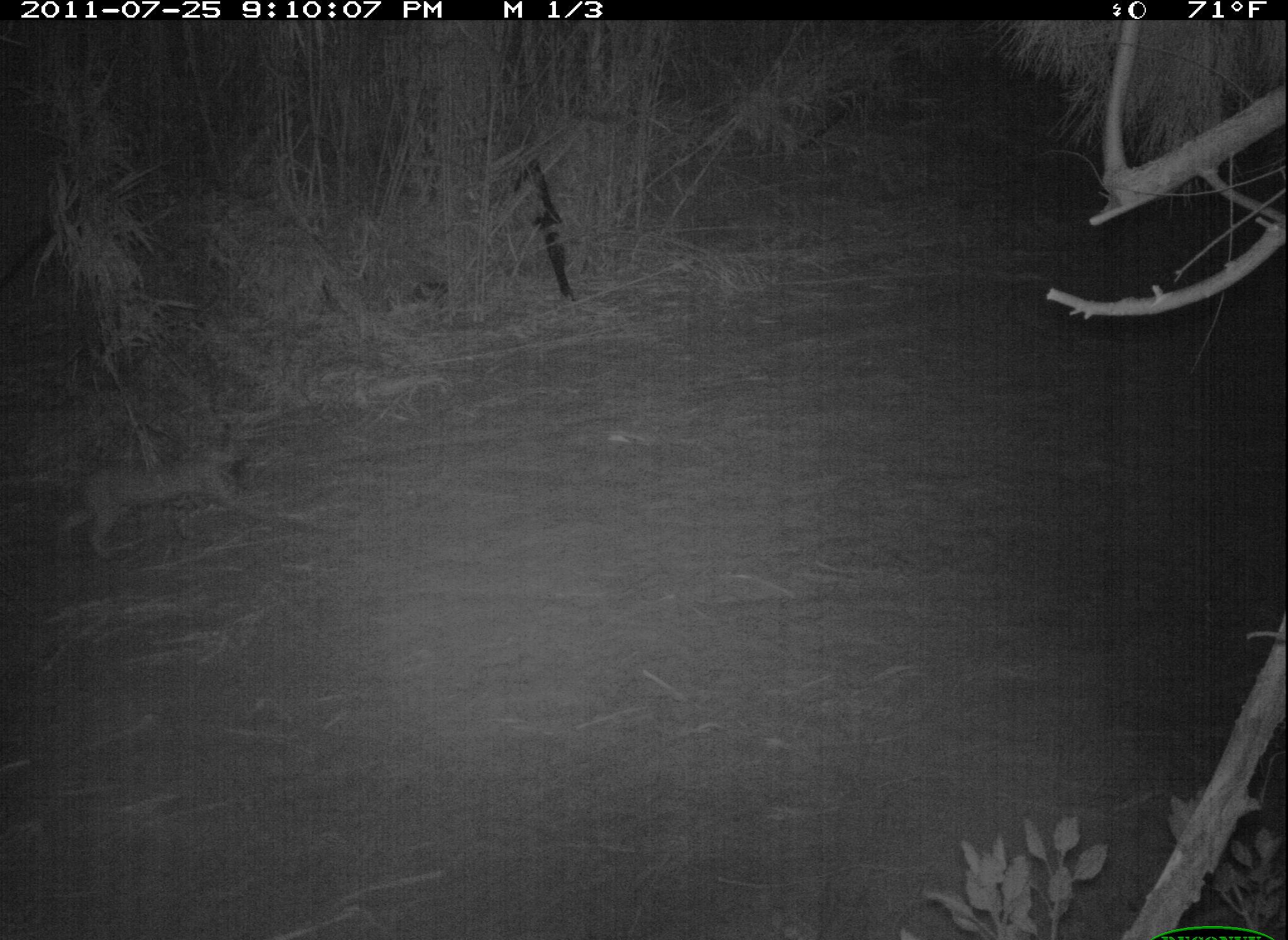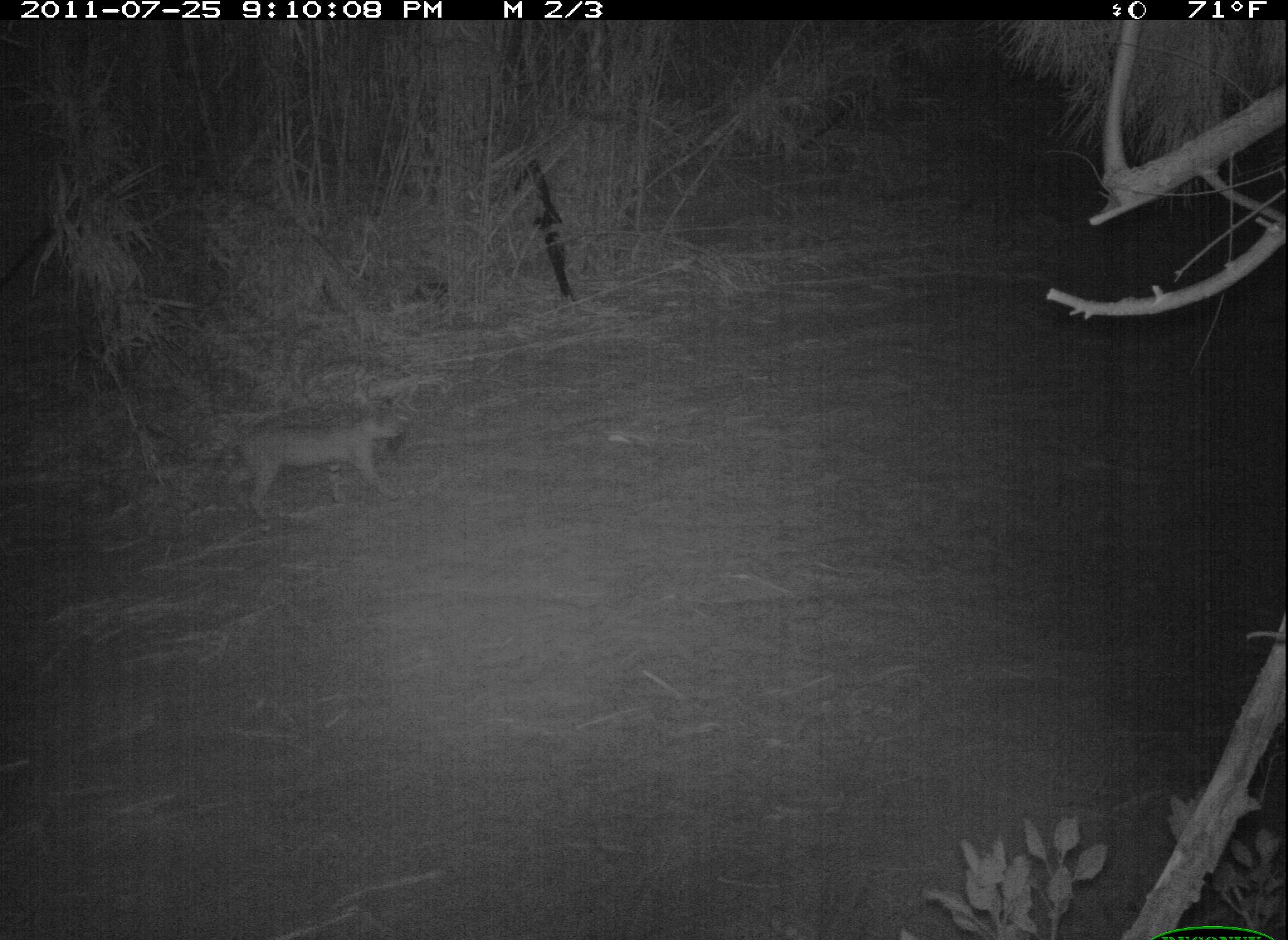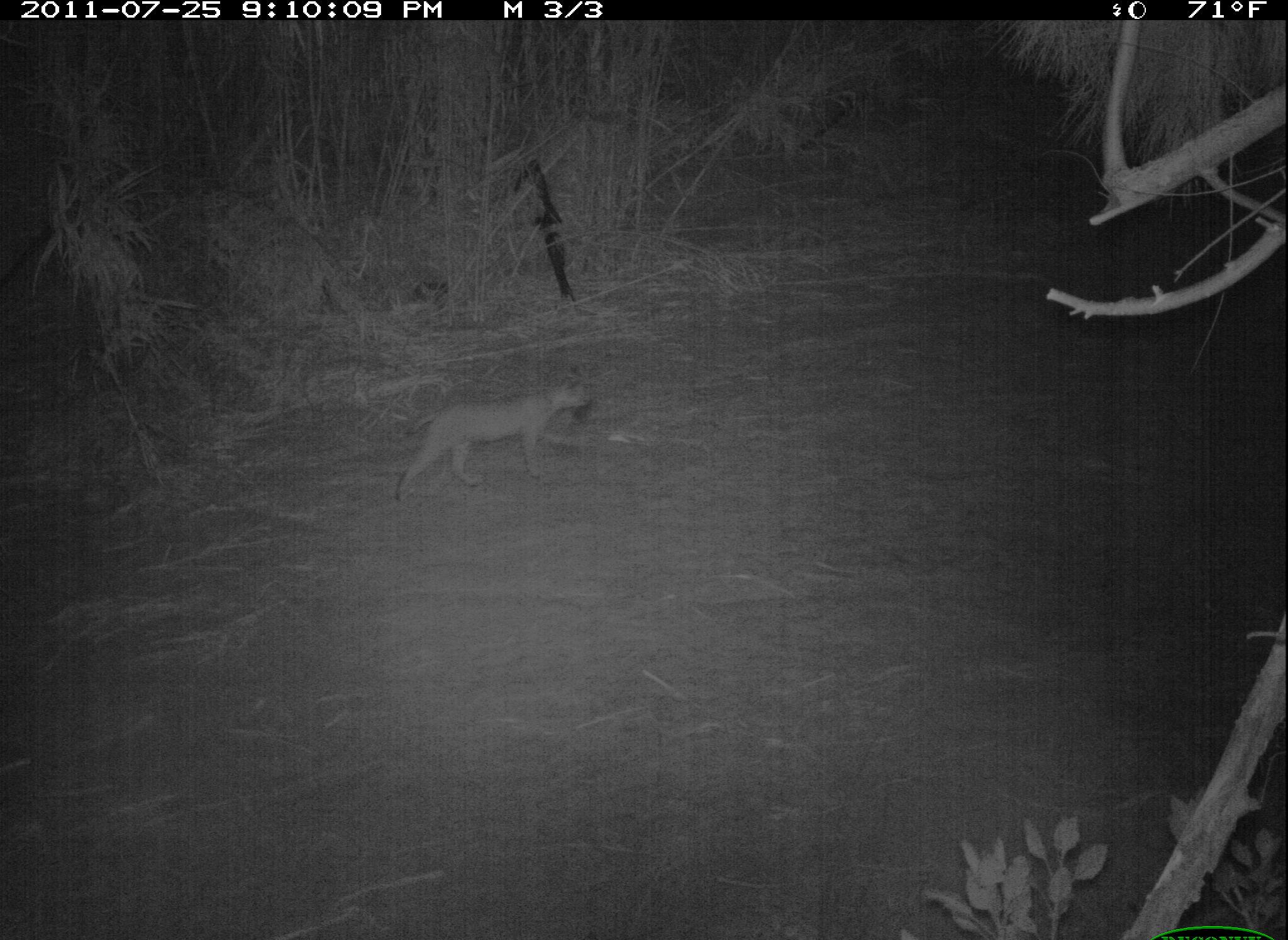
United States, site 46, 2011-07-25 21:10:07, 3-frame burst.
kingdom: Animalia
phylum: Chordata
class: Mammalia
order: Carnivora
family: Felidae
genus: Lynx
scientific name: Lynx rufus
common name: bobcat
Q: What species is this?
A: Bobcat (Lynx rufus).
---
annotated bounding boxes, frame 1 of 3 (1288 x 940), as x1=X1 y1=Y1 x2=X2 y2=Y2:
bobcat: x1=55 y1=445 x2=287 y2=561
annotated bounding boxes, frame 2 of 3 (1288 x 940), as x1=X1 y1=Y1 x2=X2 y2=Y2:
bobcat: x1=216 y1=398 x2=415 y2=530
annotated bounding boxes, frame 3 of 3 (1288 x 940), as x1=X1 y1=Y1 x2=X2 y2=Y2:
bobcat: x1=377 y1=359 x2=621 y2=514